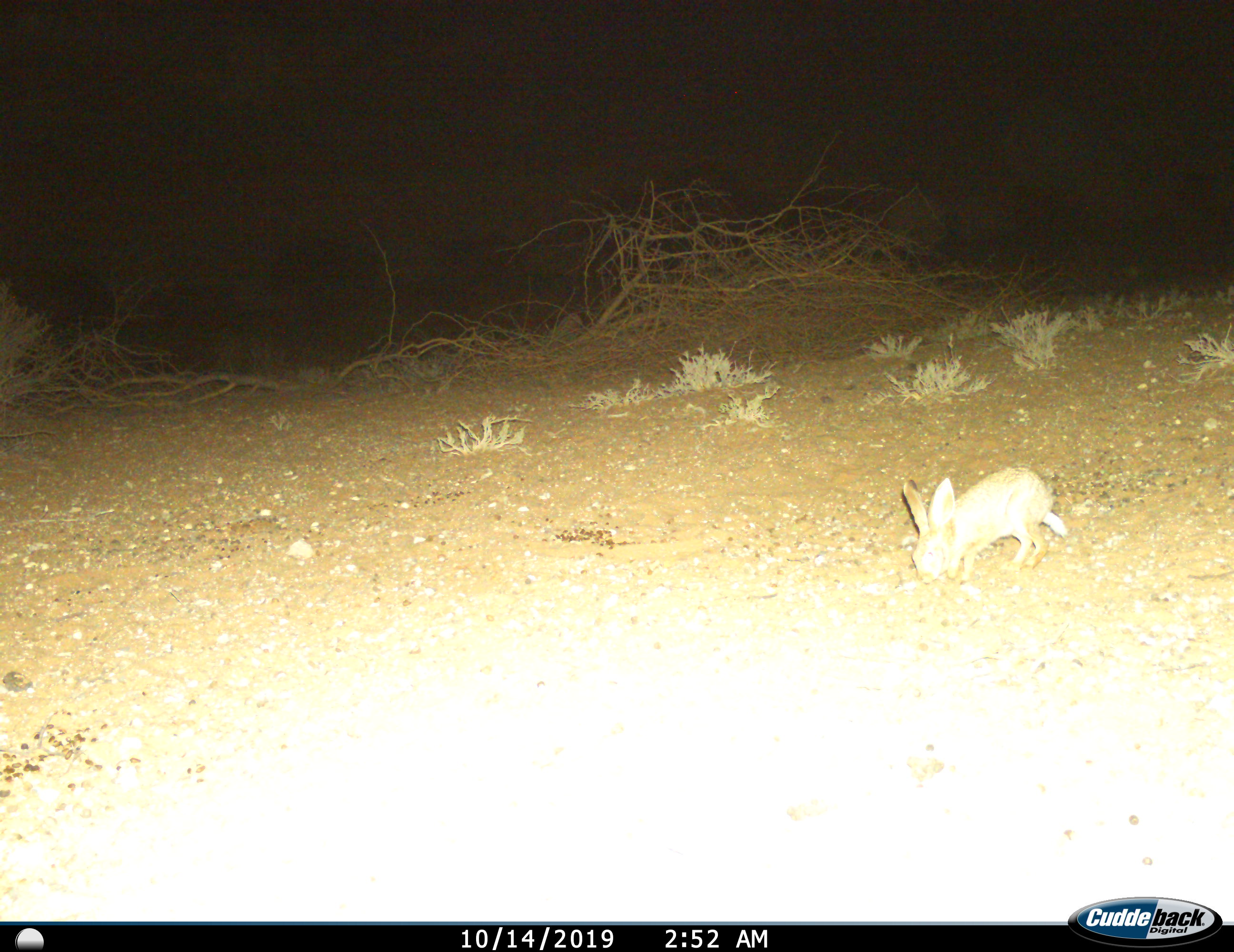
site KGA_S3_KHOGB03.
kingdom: Animalia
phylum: Chordata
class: Mammalia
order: Lagomorpha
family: Leporidae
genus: Lepus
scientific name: Lepus capensis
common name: cape hare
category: harecape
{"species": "harecape (cape hare) (Lepus capensis)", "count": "1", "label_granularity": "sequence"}